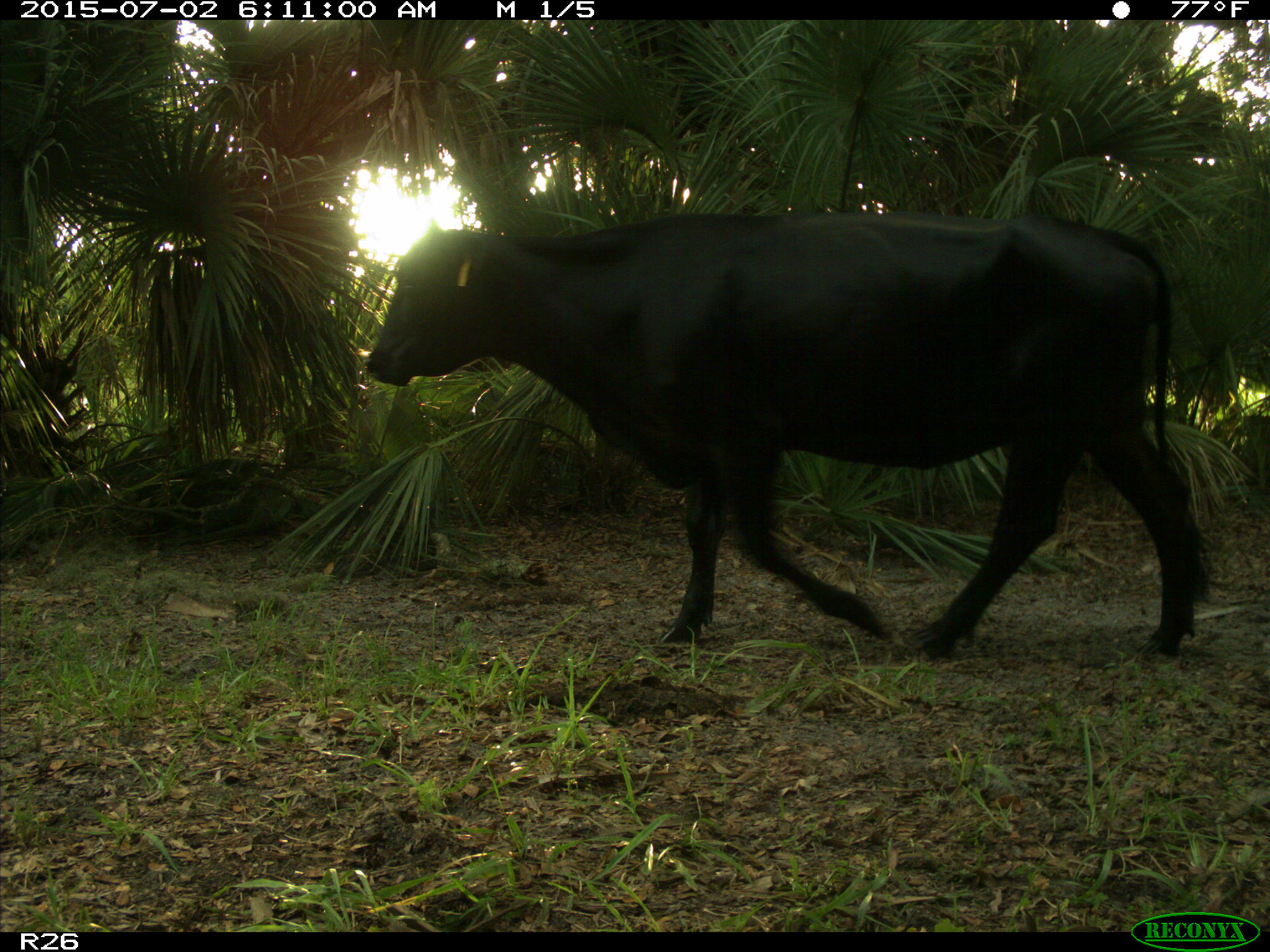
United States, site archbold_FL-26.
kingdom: Animalia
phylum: Chordata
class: Mammalia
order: Artiodactyla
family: Bovidae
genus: Bos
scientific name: Bos taurus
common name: domestic cow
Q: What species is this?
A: Bos taurus (domestic cow).